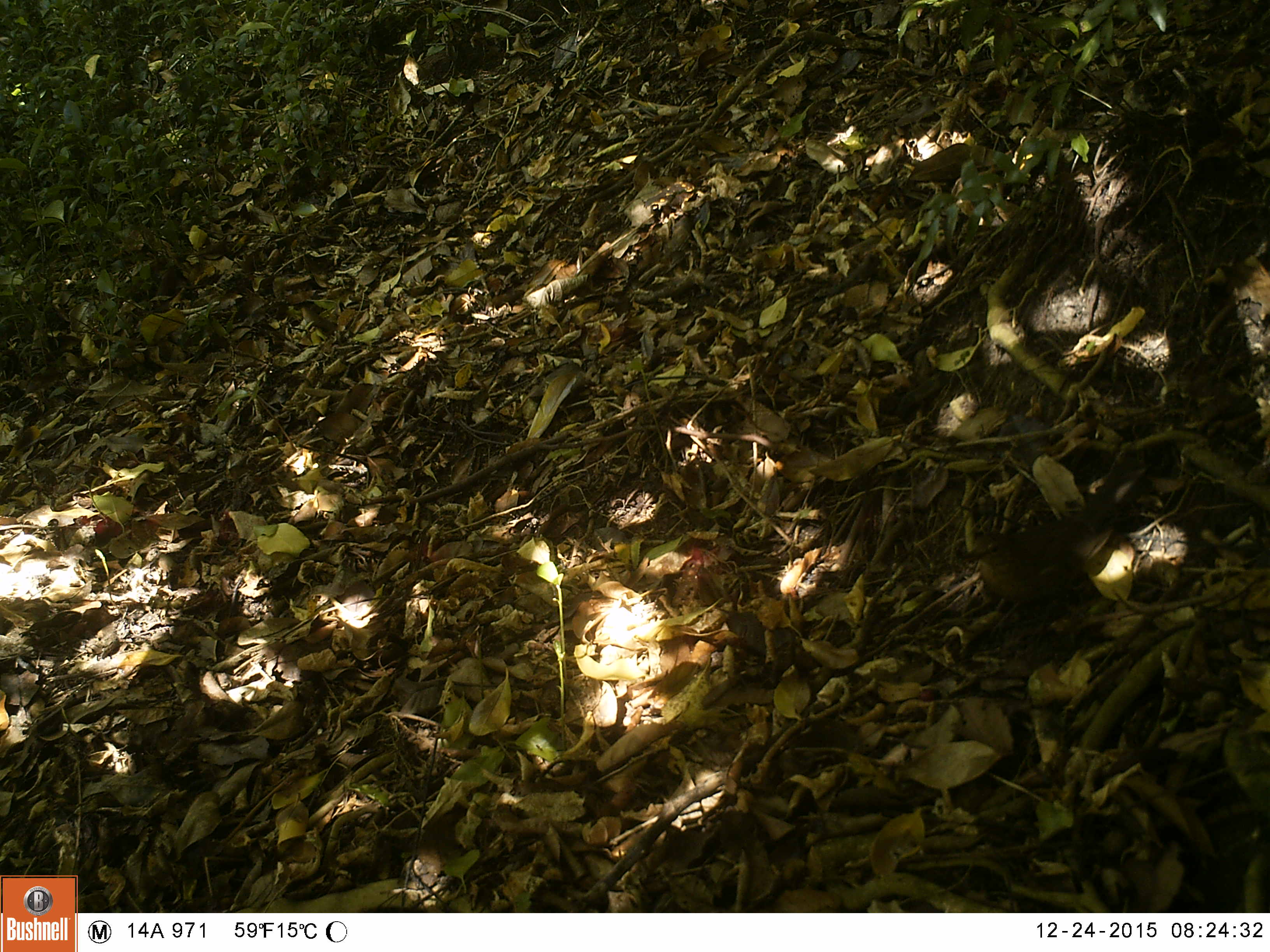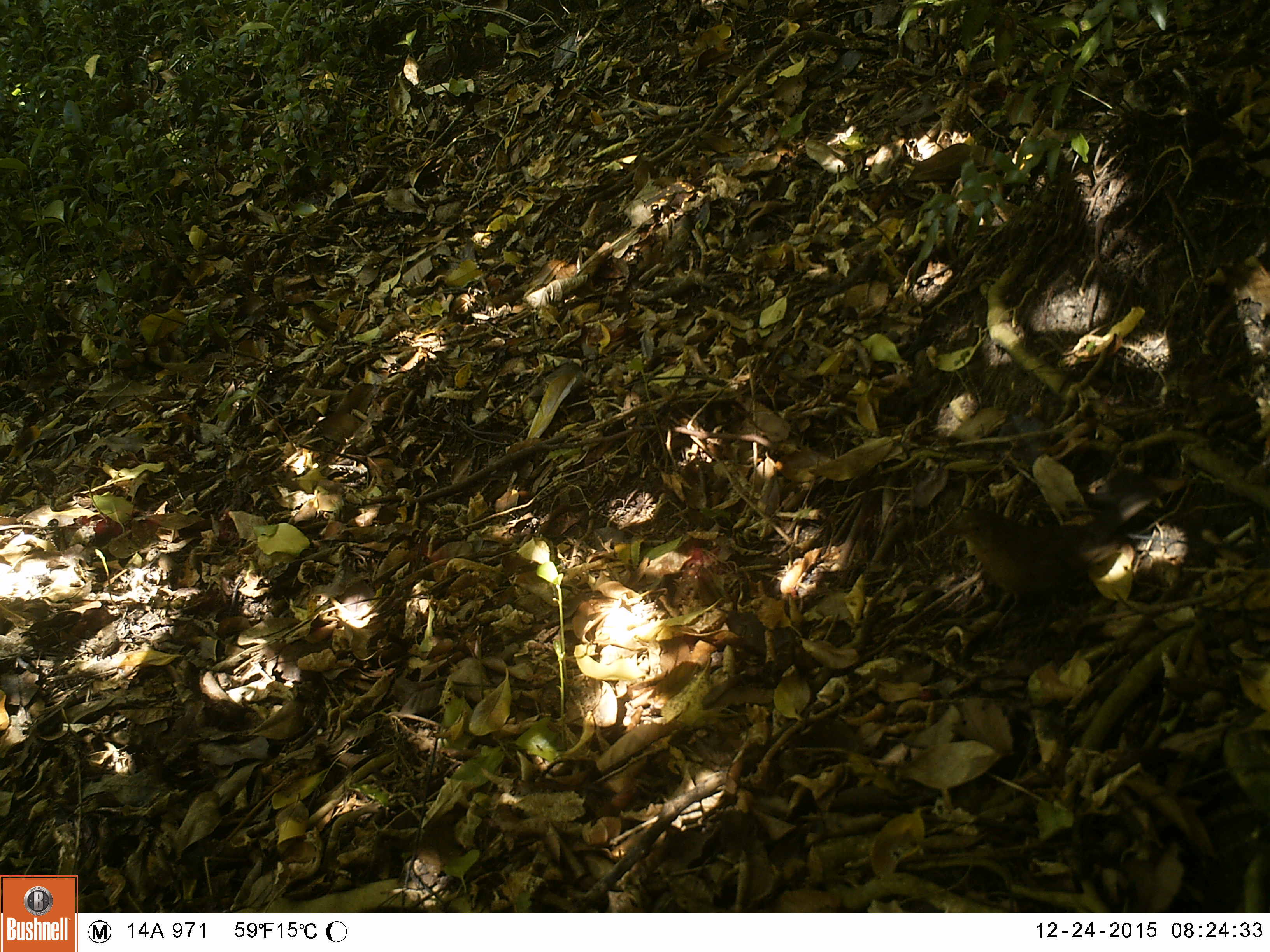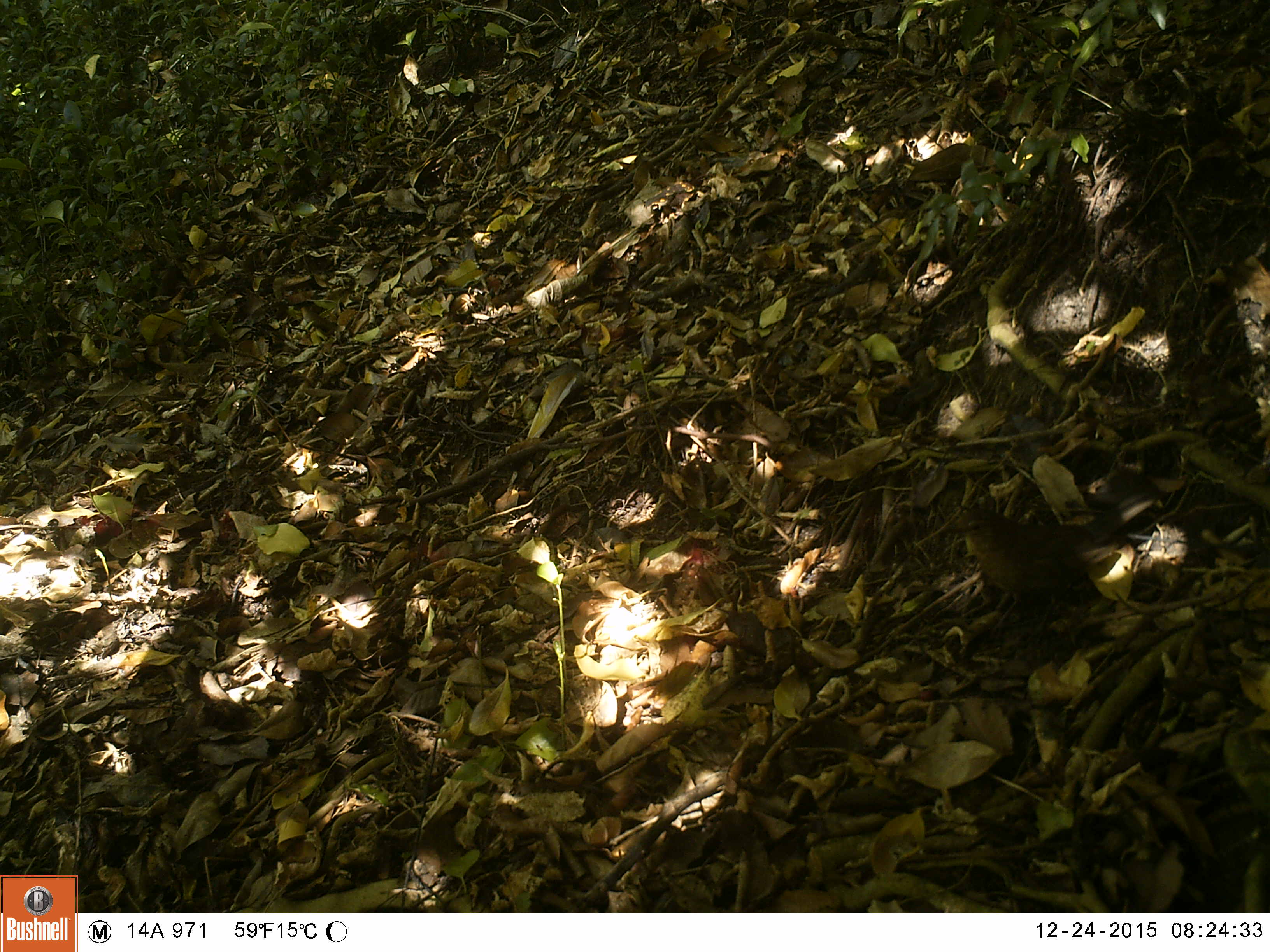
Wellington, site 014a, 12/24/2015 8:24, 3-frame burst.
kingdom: Animalia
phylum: Chordata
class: Aves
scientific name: Aves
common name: bird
Bird (Aves).